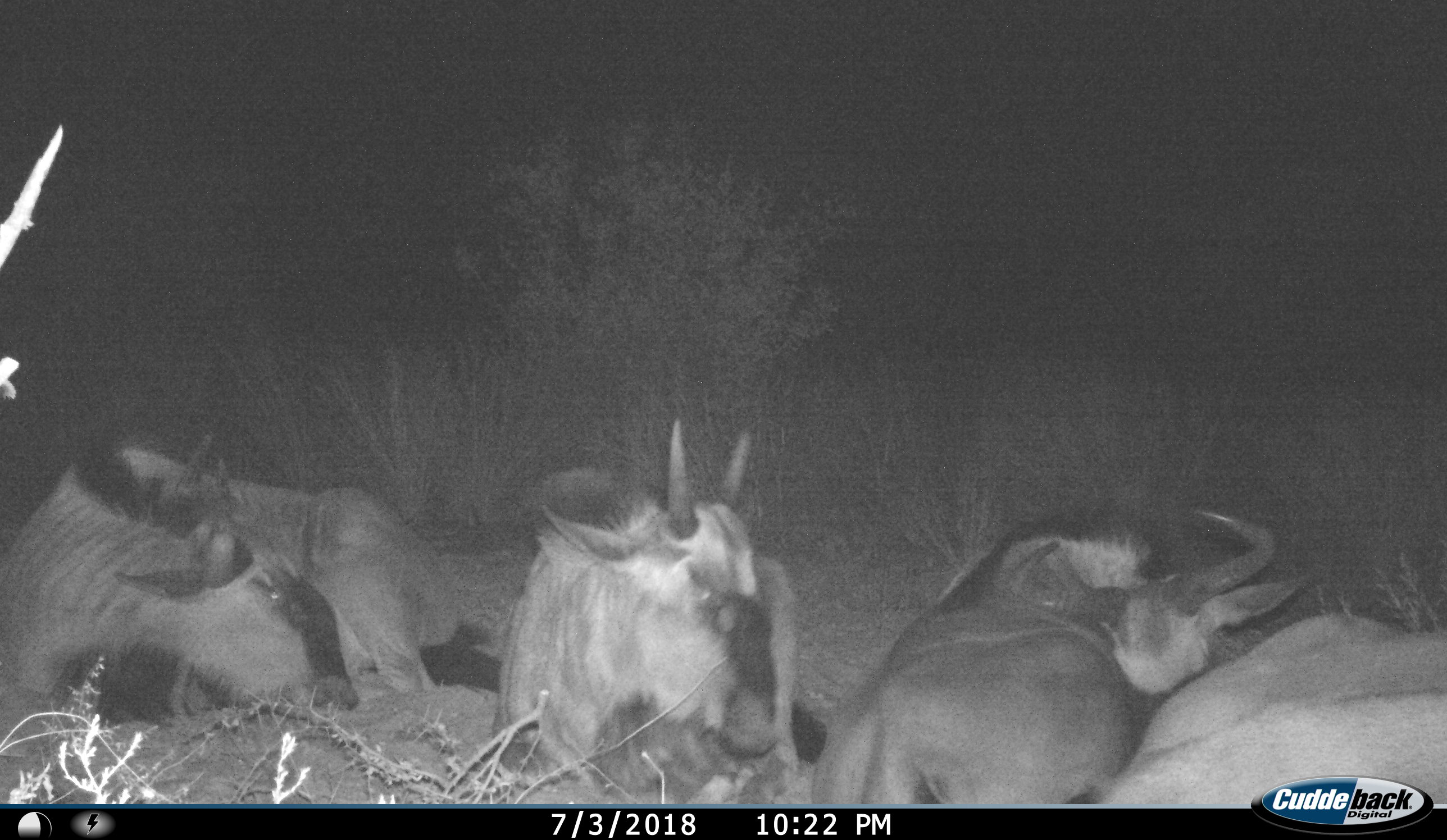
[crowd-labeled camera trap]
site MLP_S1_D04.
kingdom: Animalia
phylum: Chordata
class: Mammalia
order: Artiodactyla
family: Bovidae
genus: Connochaetes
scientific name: Connochaetes taurinus taurinus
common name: blue wildebeest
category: wildebeestblue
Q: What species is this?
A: Wildebeestblue (blue wildebeest) (Connochaetes taurinus taurinus).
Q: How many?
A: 4.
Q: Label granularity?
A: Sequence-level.